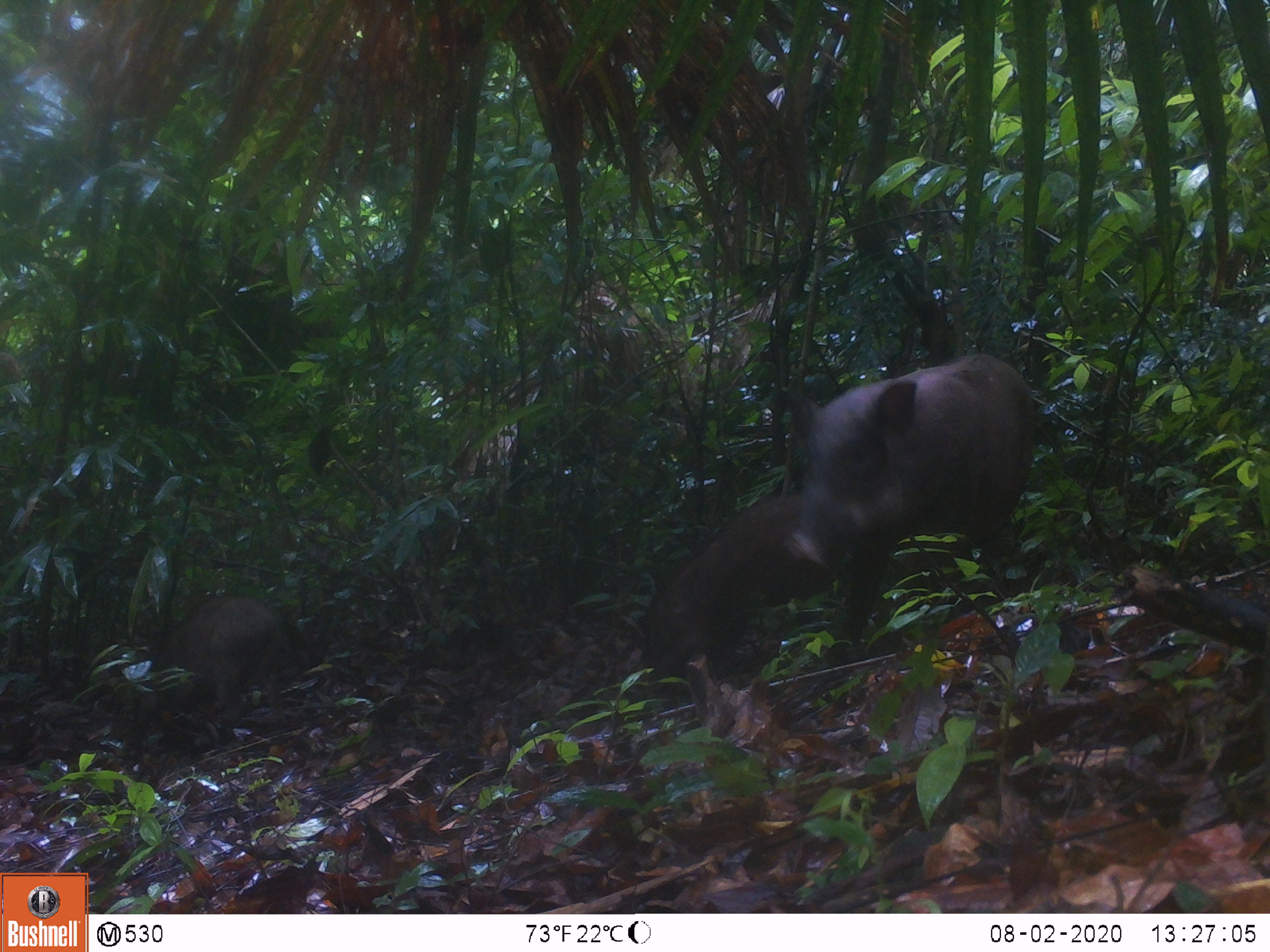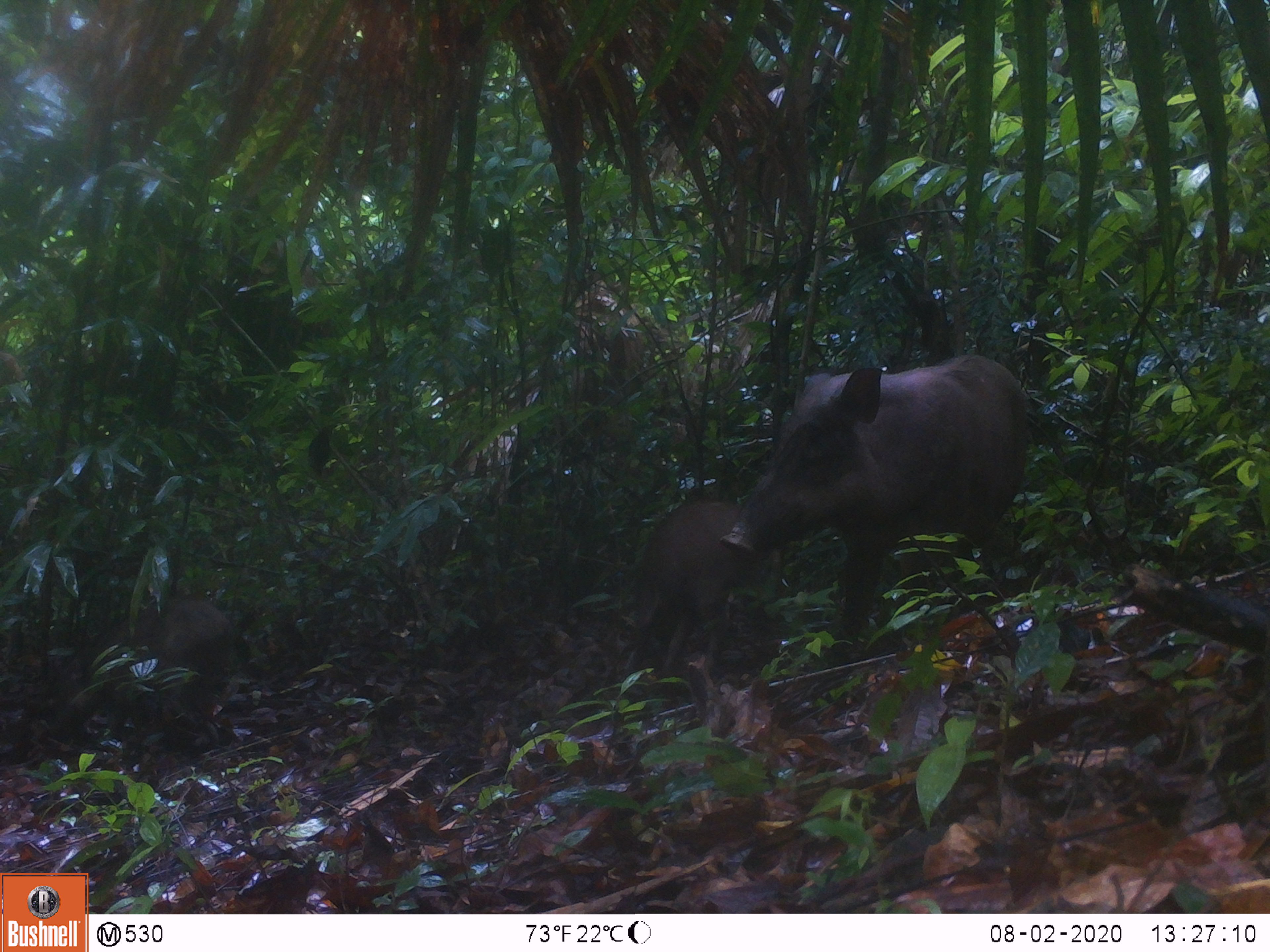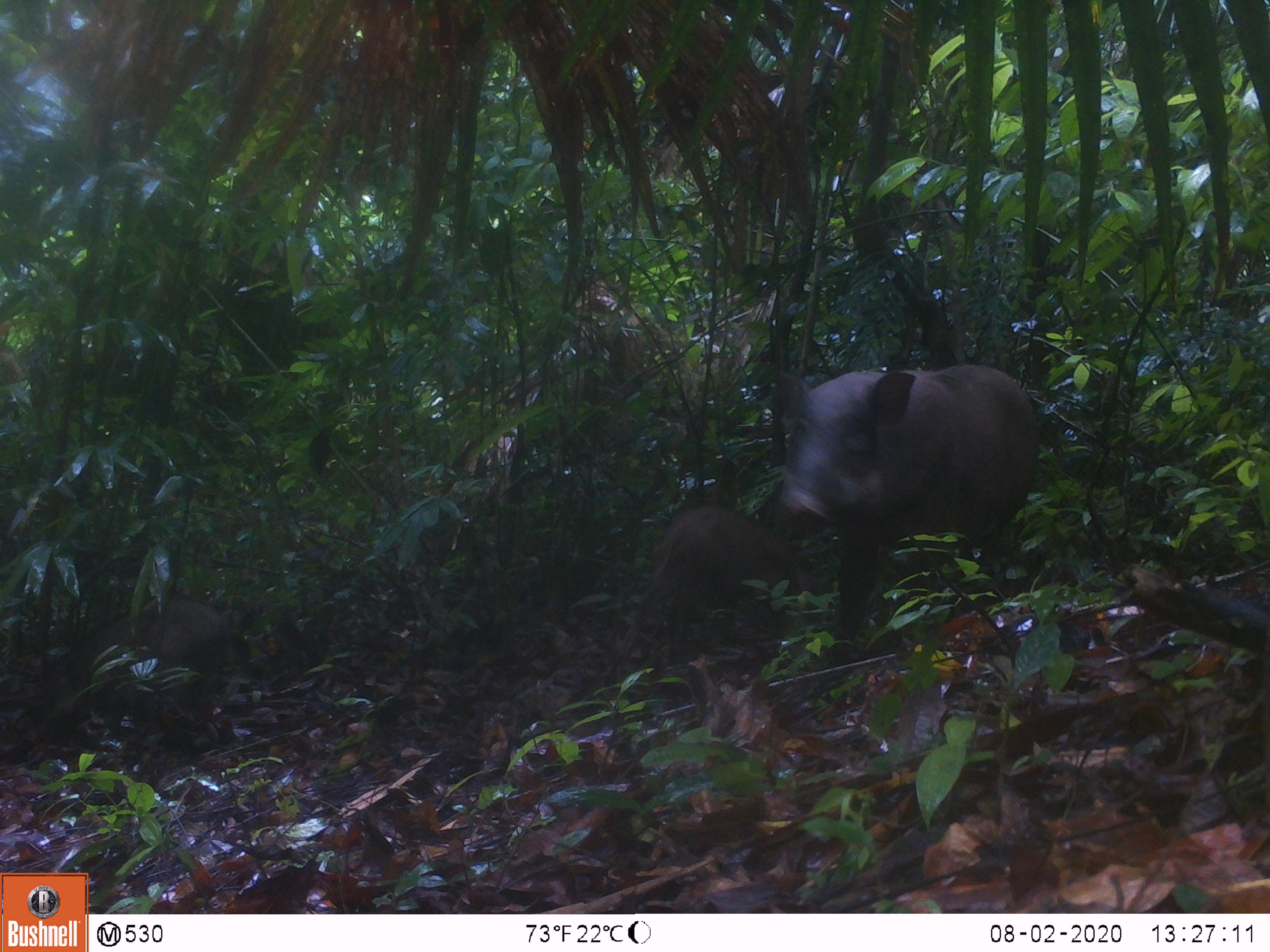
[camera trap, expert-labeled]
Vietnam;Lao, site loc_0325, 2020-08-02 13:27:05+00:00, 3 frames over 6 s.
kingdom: Animalia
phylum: Chordata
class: Mammalia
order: Artiodactyla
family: Suidae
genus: Sus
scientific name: Sus scrofa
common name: eurasian wild pig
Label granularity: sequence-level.